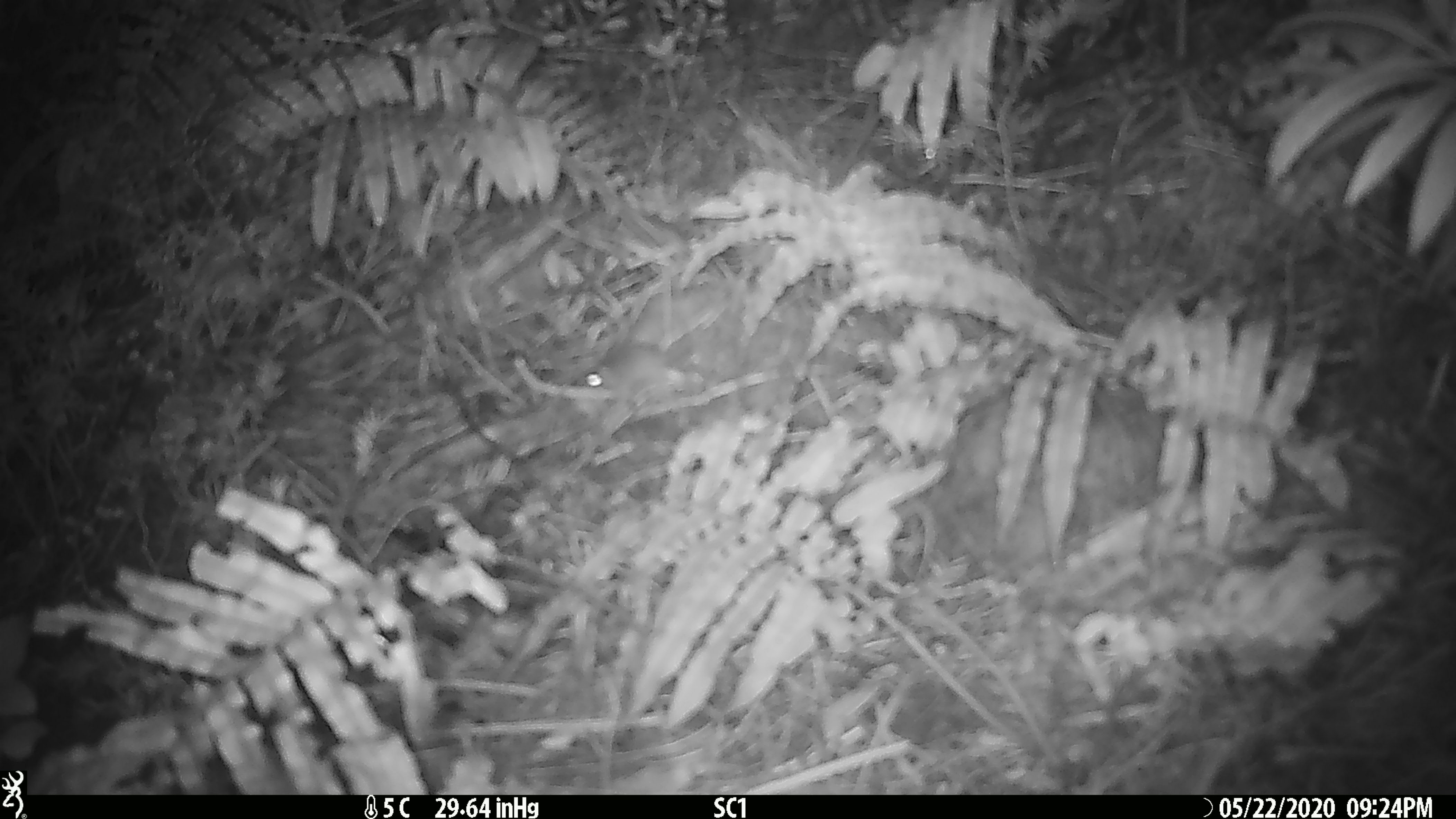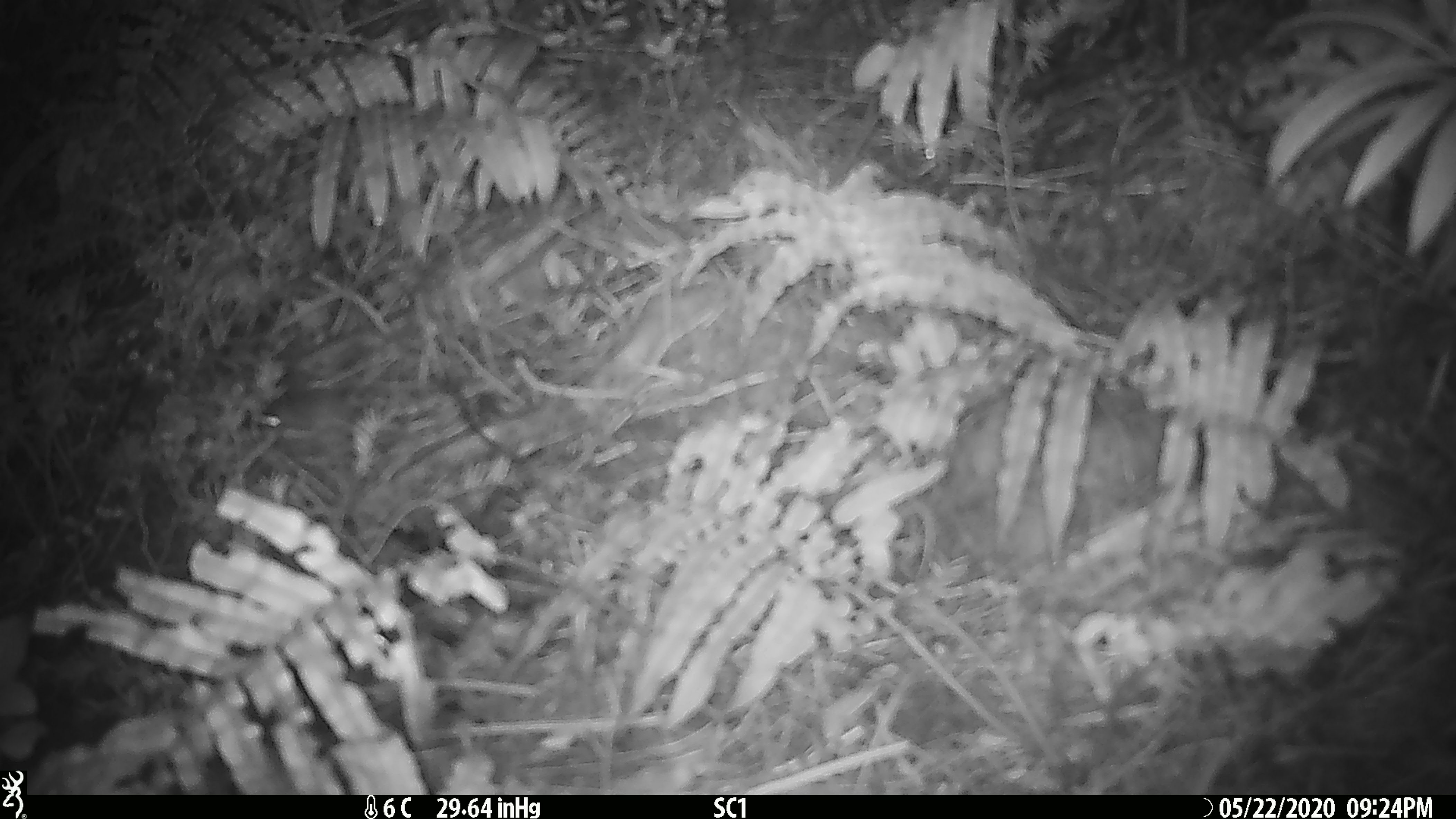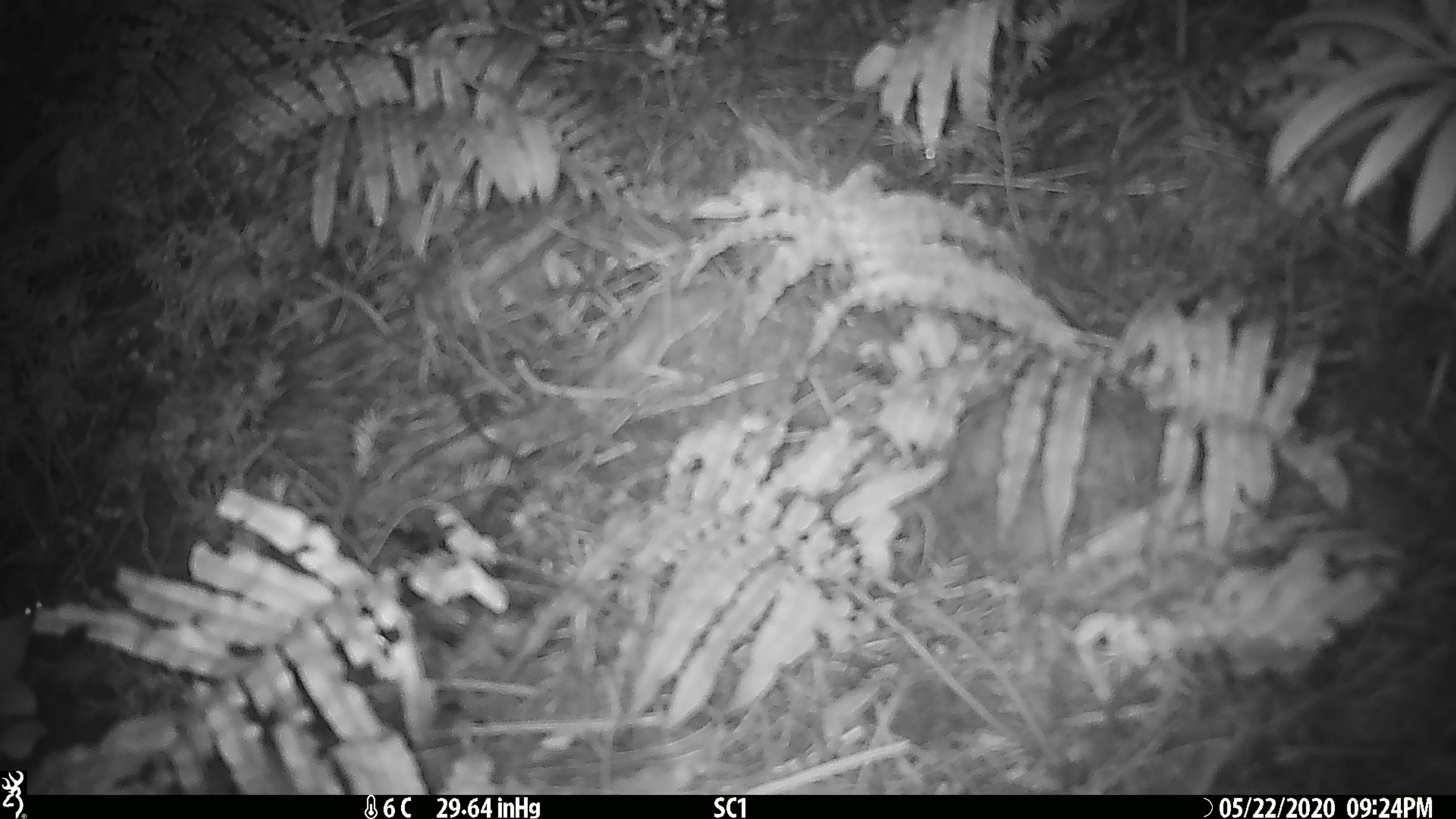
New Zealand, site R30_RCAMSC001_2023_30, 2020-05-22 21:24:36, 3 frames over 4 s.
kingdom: Animalia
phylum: Chordata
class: Mammalia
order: Rodentia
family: Muridae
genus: Mus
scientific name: Mus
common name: mouse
Mouse (Mus).